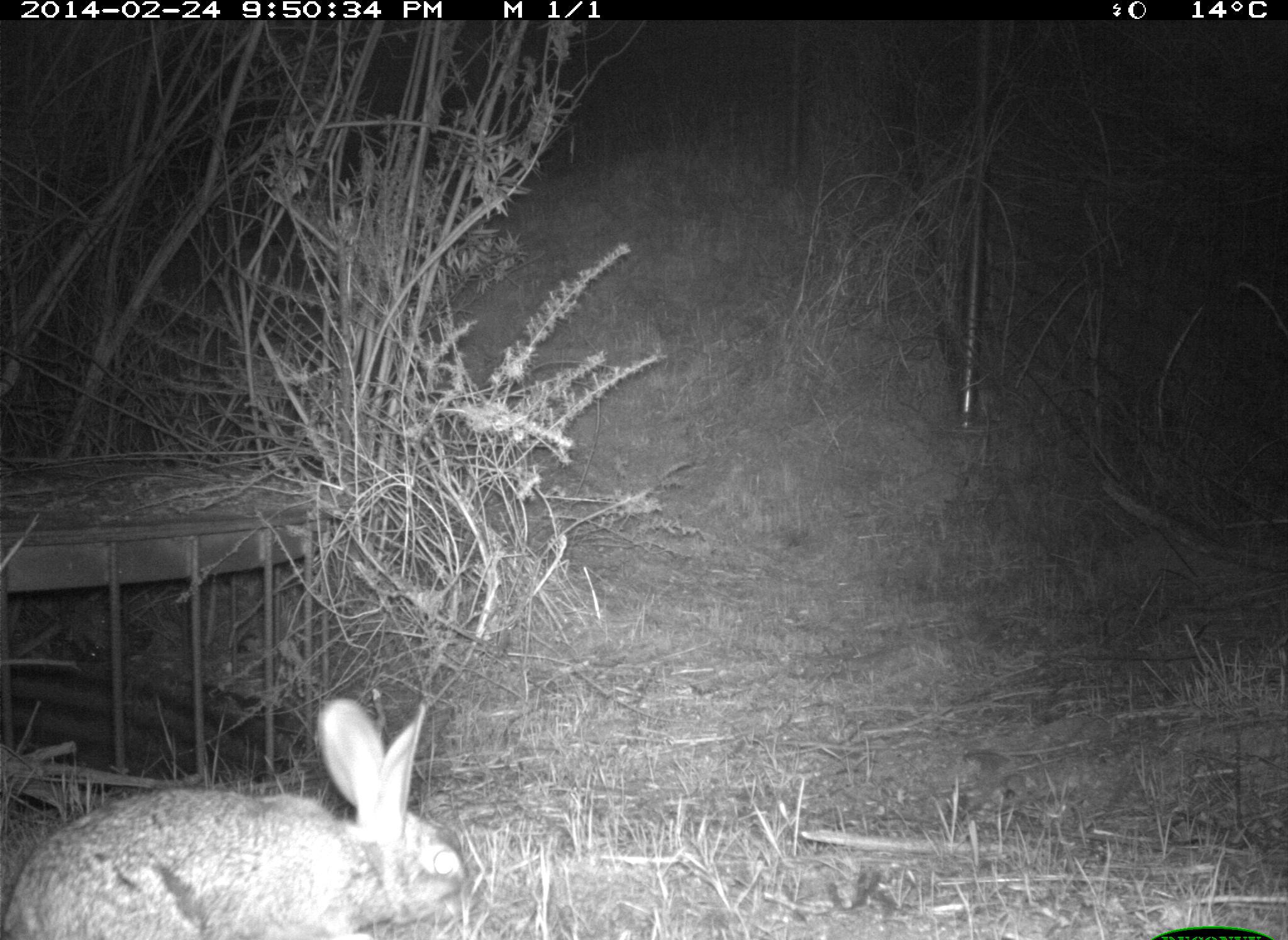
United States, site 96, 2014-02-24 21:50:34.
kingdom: Animalia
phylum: Chordata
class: Mammalia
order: Lagomorpha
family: Leporidae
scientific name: Leporidae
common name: rabbits and hares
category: rabbit